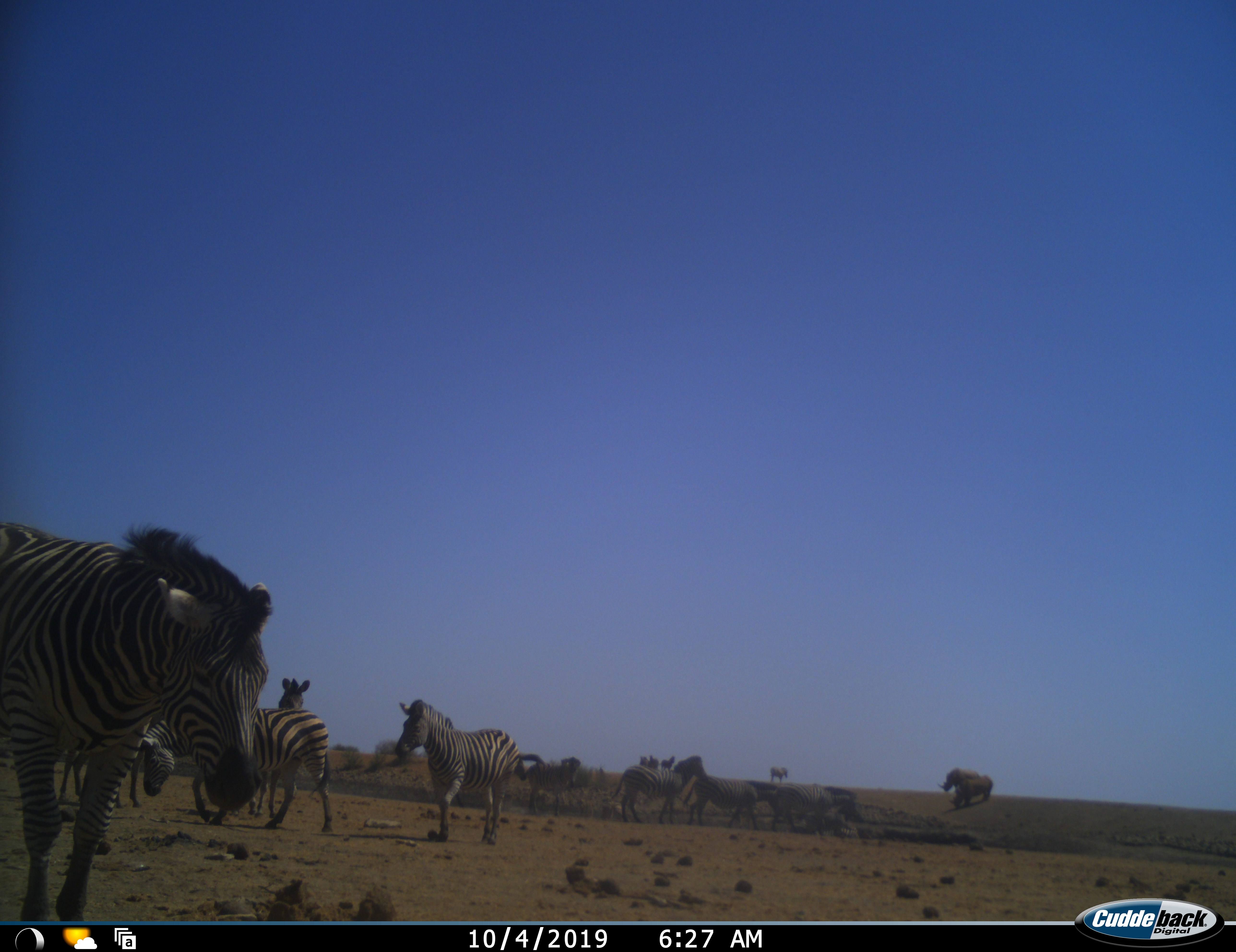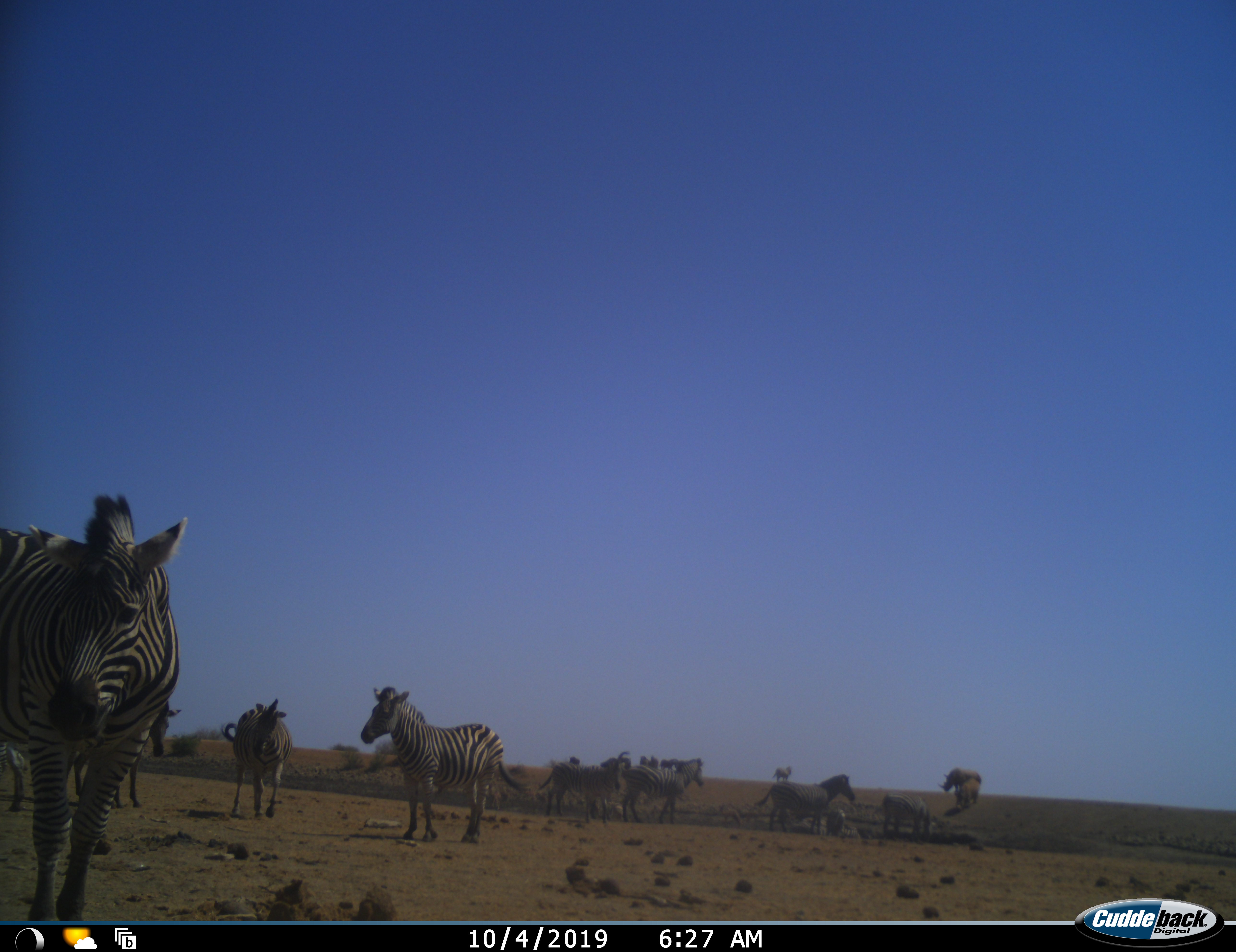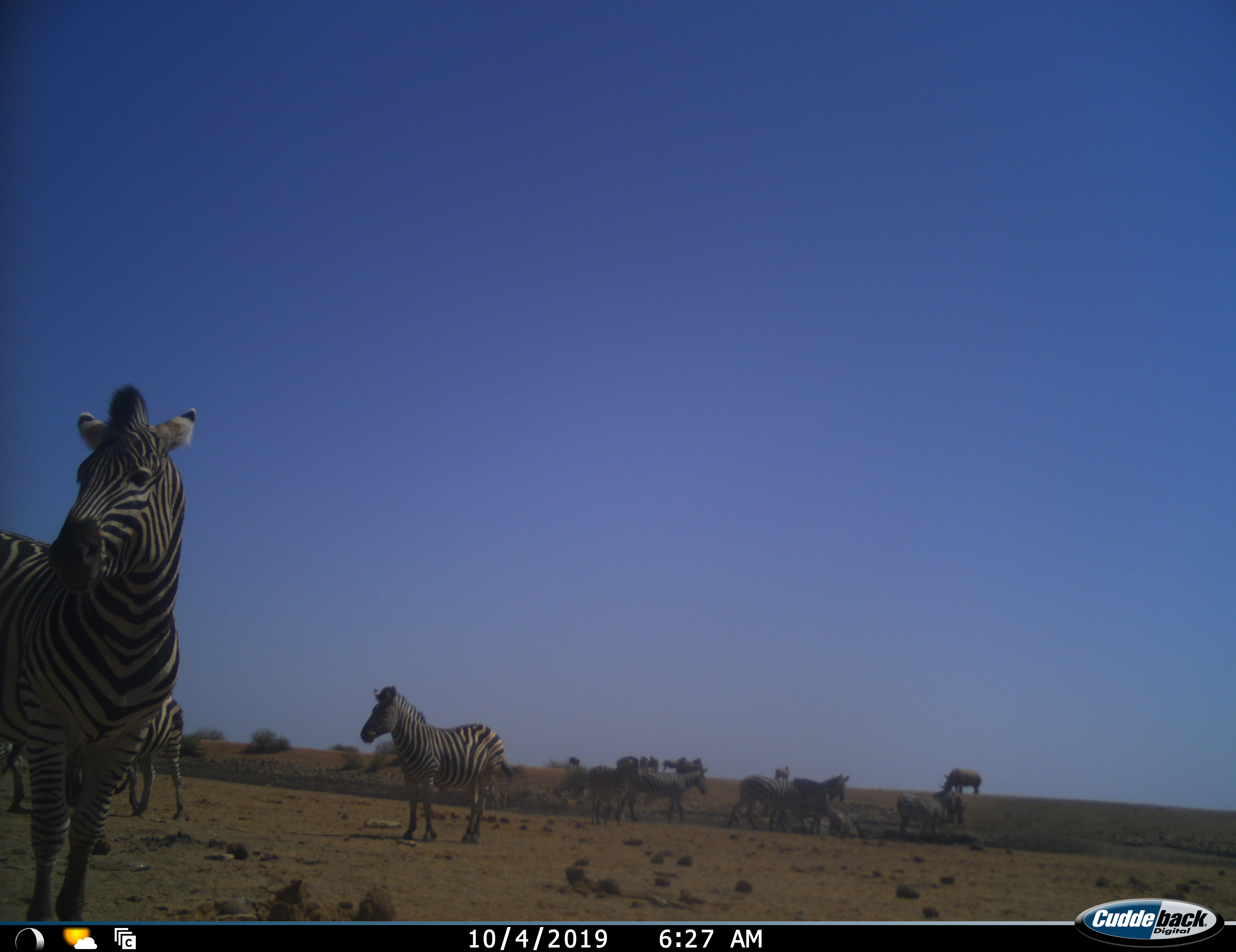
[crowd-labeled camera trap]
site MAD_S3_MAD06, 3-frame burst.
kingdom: Animalia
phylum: Chordata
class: Mammalia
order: Perissodactyla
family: Rhinocerotidae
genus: Ceratotherium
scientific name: Ceratotherium simum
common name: white rhinoceros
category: rhinoceroswhite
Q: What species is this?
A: Rhinoceroswhite (white rhinoceros) (Ceratotherium simum).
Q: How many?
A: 2.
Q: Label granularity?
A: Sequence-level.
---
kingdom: Animalia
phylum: Chordata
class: Mammalia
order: Perissodactyla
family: Equidae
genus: Equus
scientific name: Equus quagga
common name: plains zebra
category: zebraplains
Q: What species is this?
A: Zebraplains (plains zebra) (Equus quagga).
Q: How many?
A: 11-50.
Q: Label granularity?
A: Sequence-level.